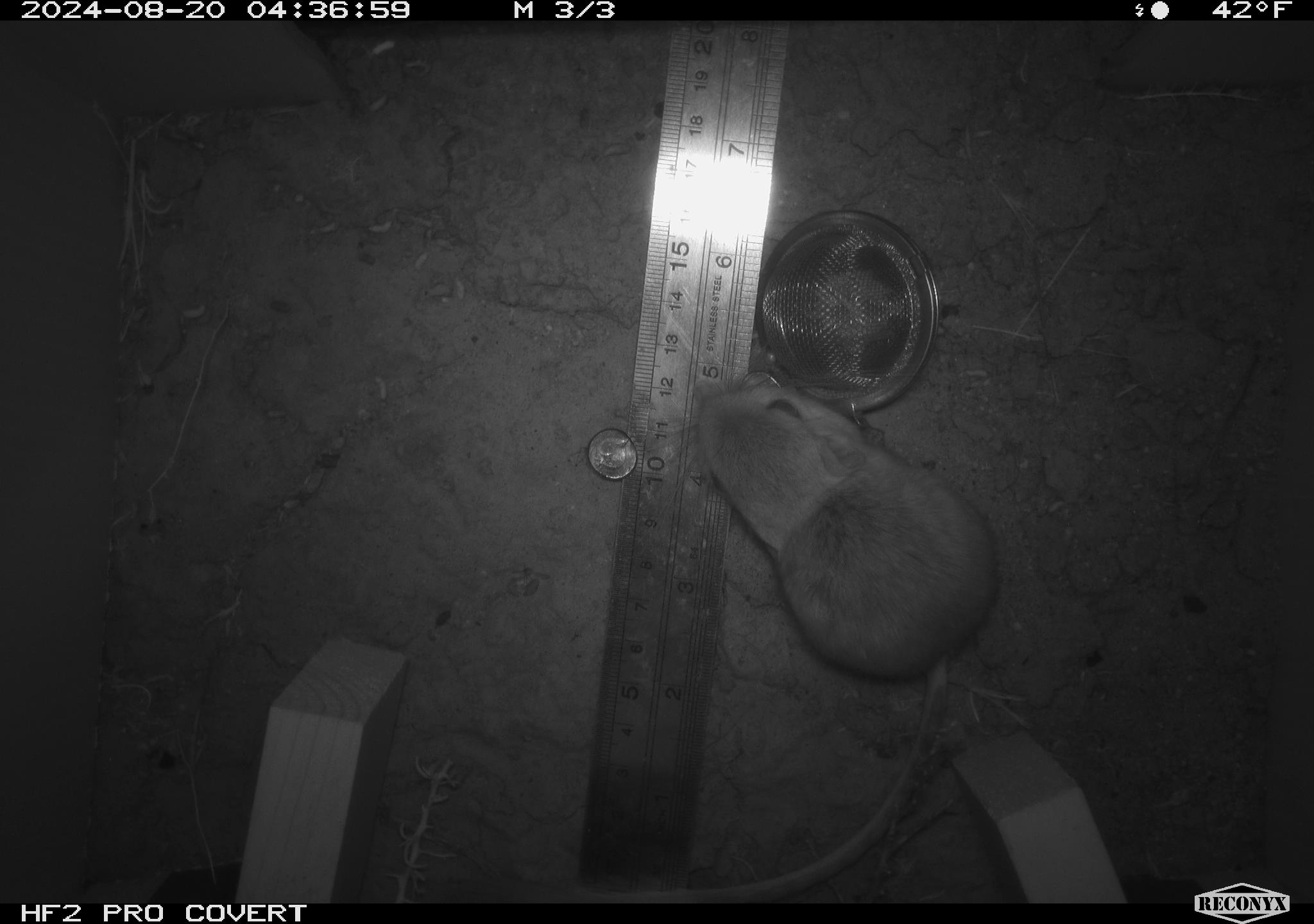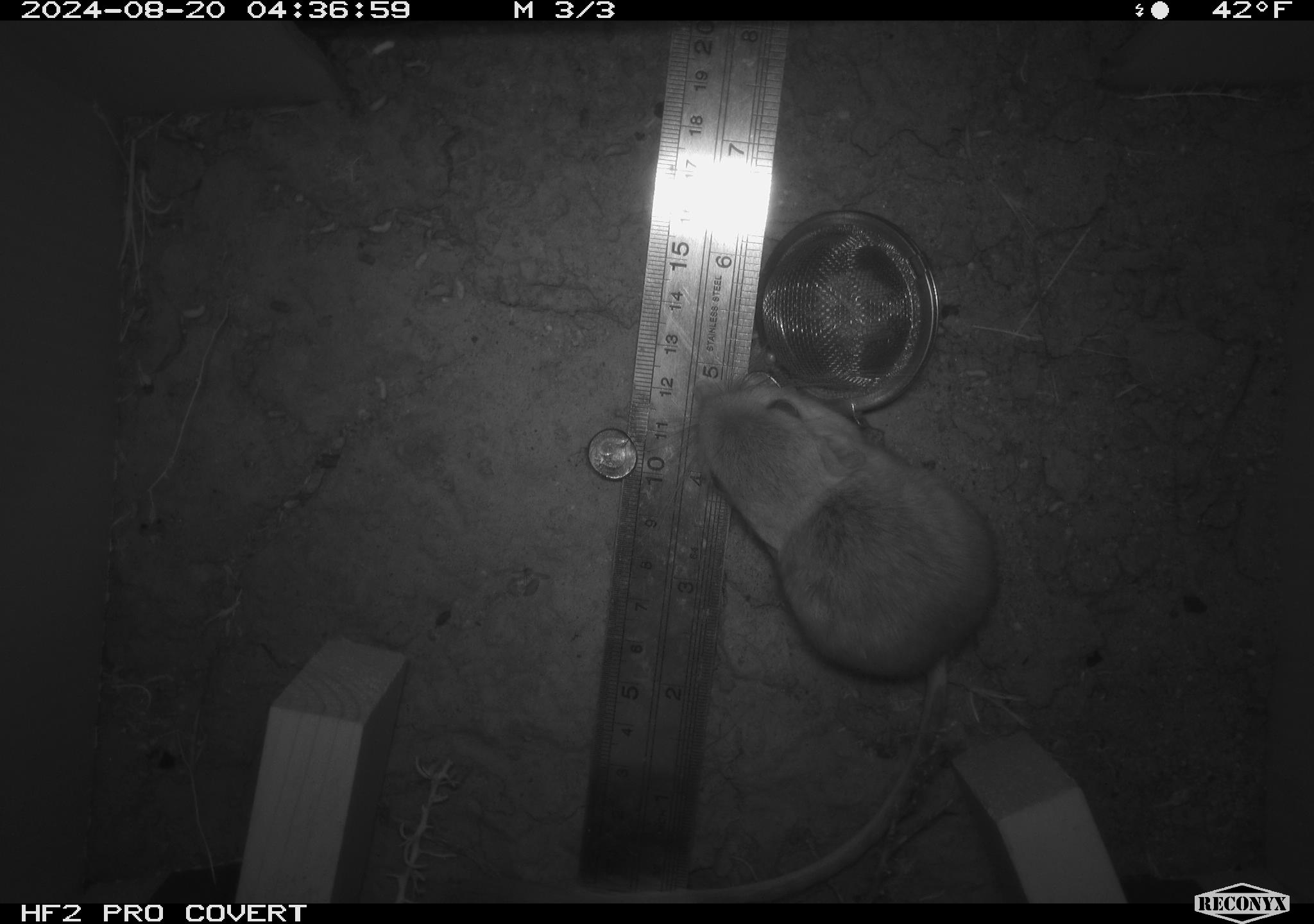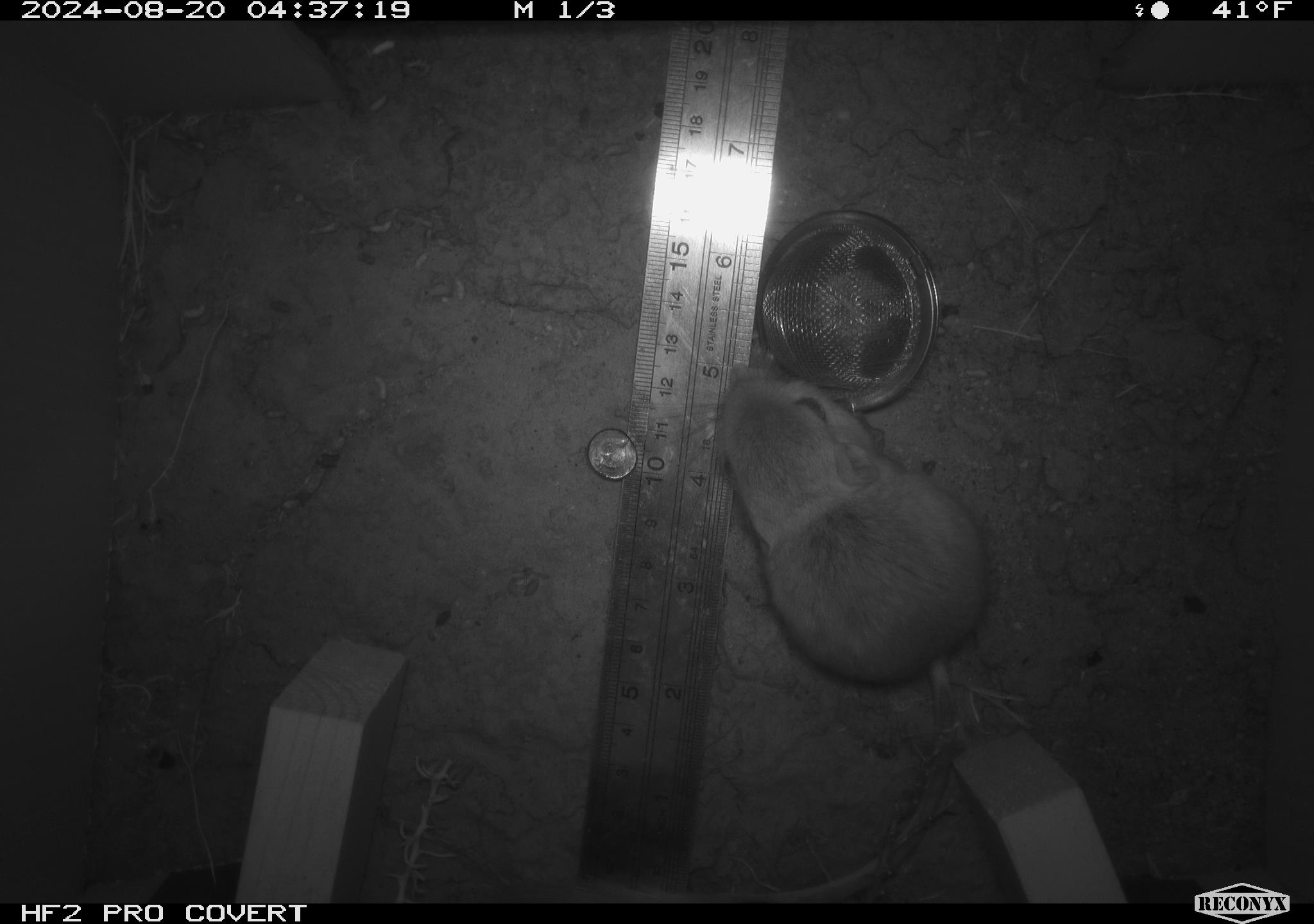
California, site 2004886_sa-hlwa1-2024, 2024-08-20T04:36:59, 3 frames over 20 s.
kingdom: Animalia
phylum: Chordata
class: Mammalia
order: Rodentia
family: Heteromyidae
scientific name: Heteromyidae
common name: kangaroo rats and pocket mice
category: heteromyidae family